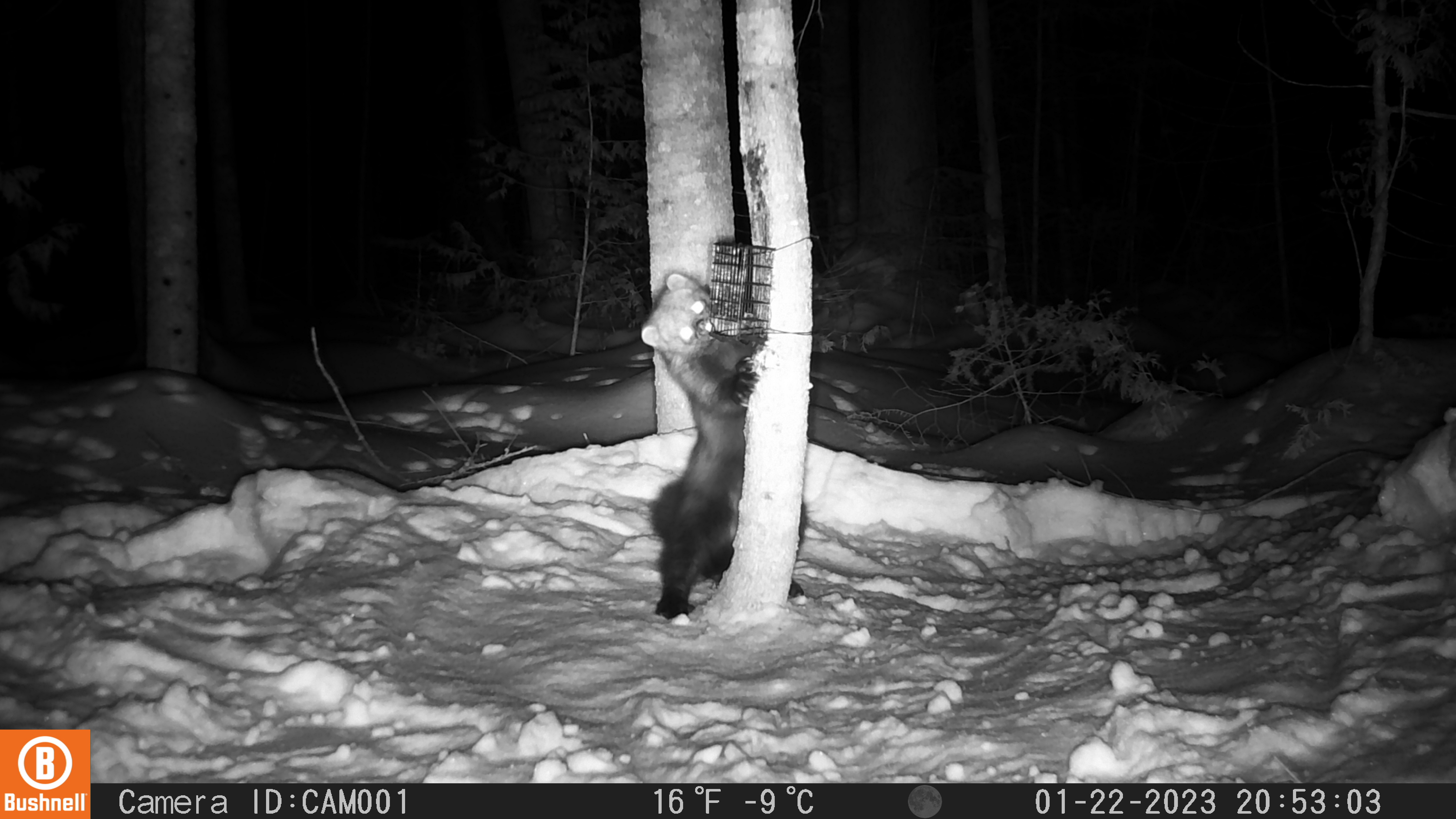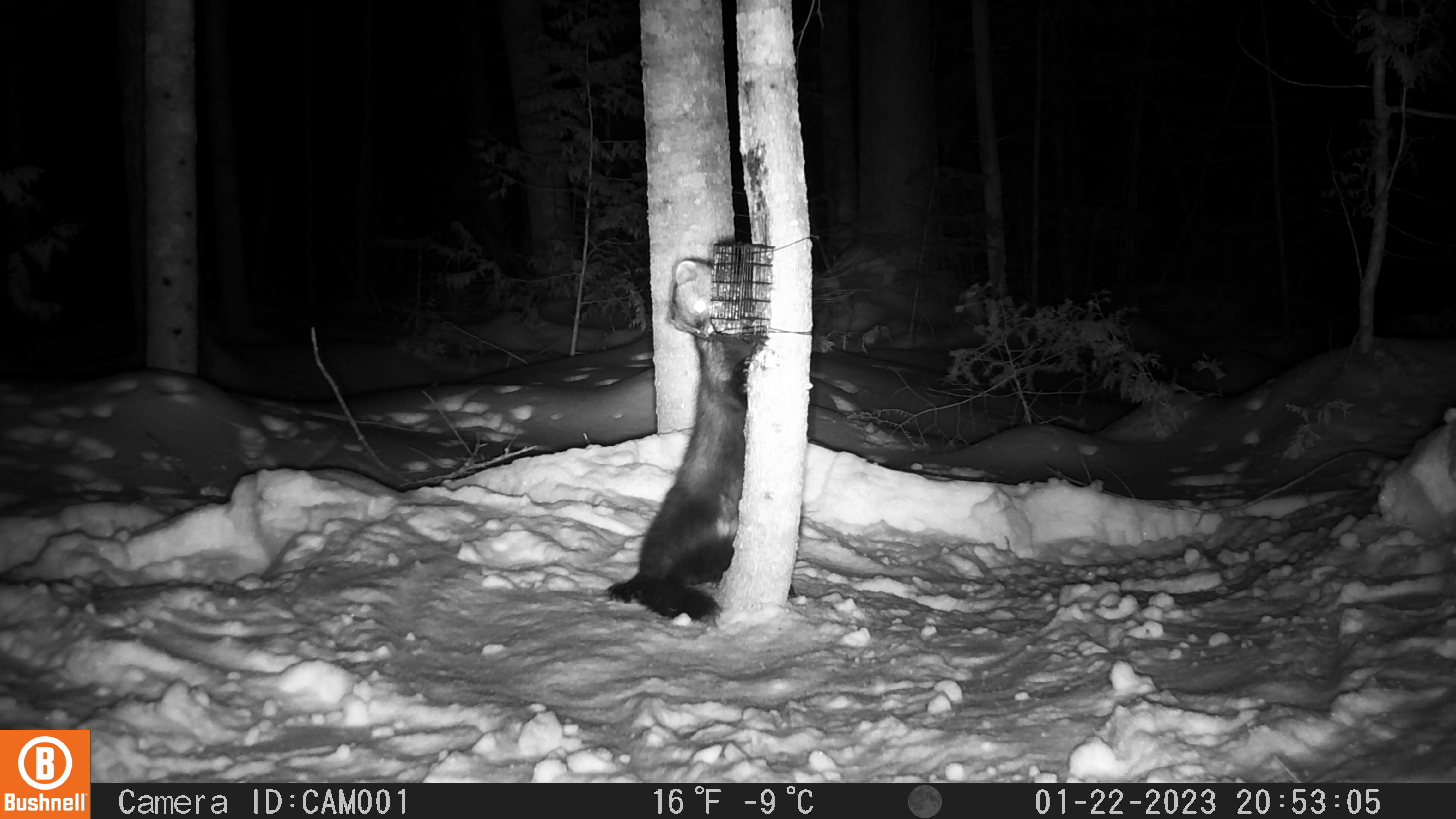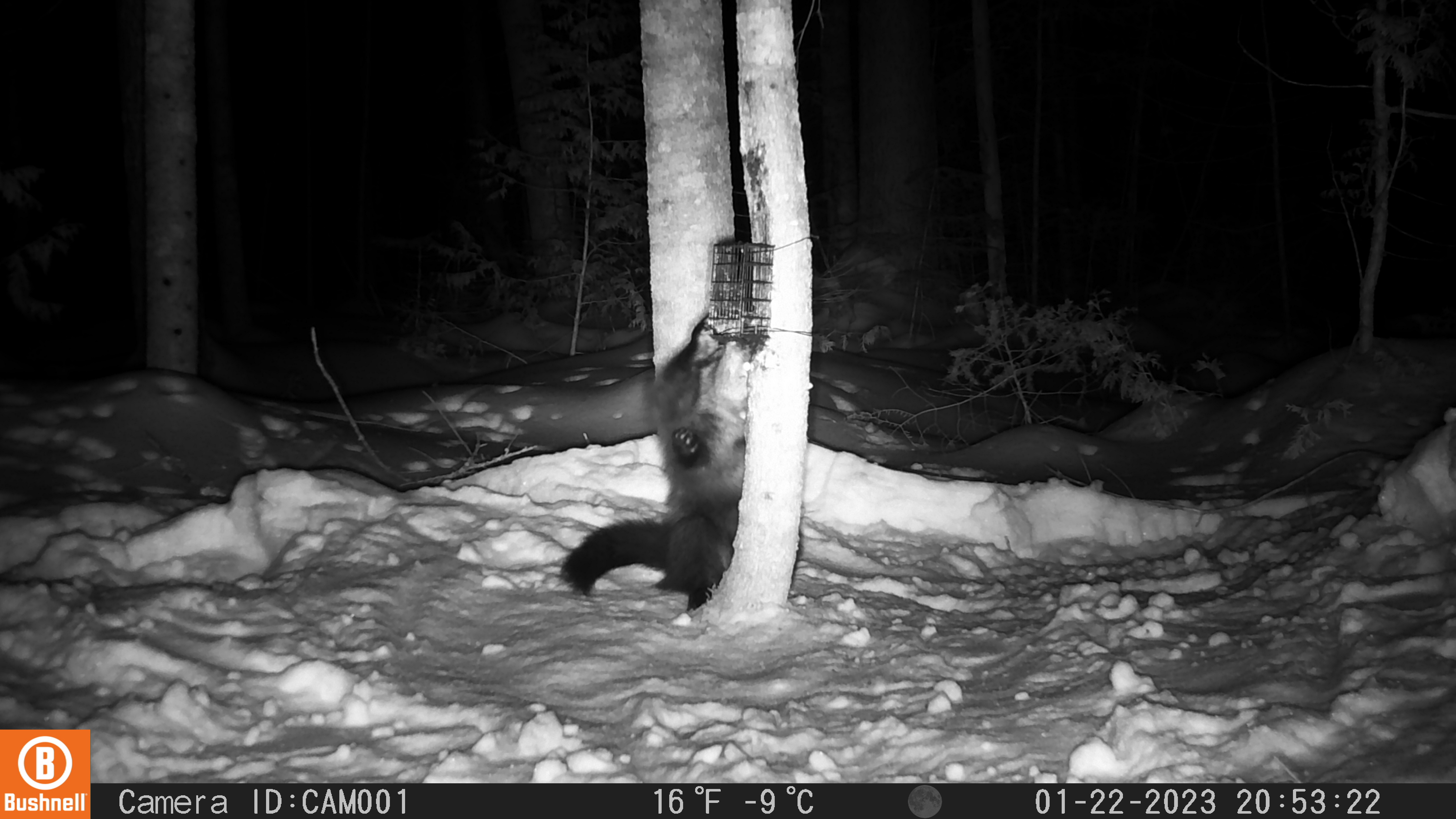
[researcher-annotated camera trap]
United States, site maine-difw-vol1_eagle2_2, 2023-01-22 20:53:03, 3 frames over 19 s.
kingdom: Animalia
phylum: Chordata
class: Mammalia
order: Carnivora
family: Mustelidae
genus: Pekania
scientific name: Pekania pennanti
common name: fisher